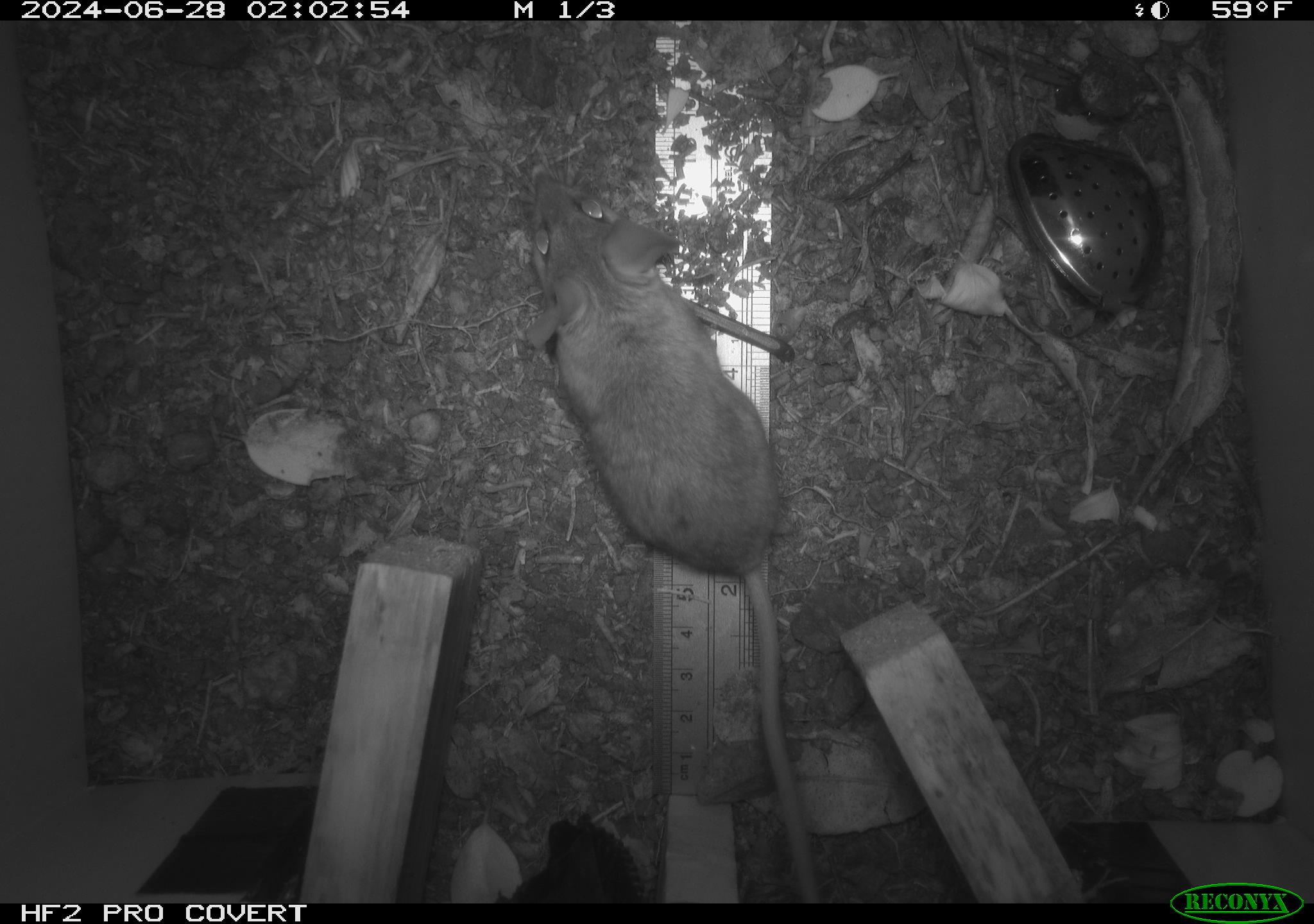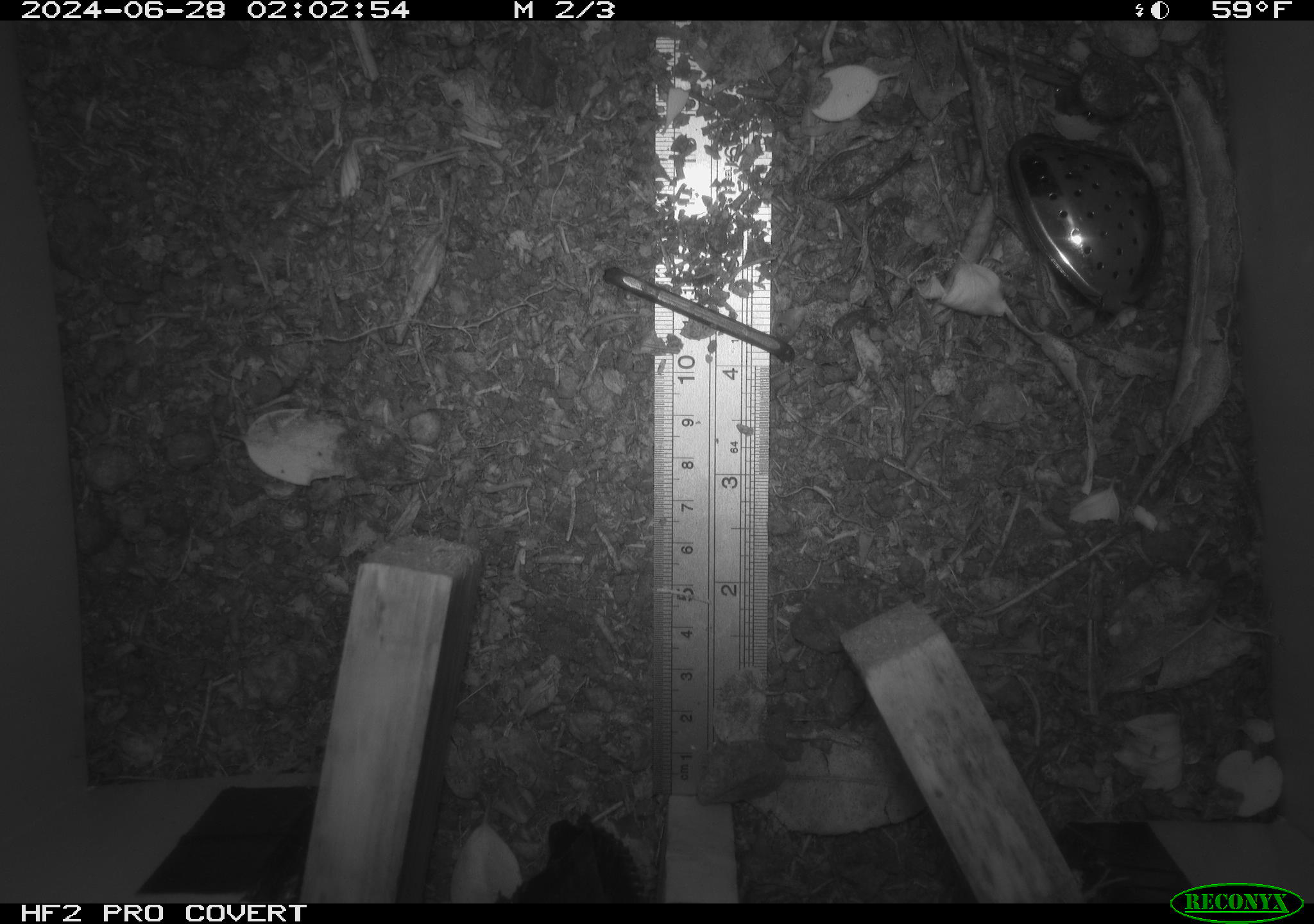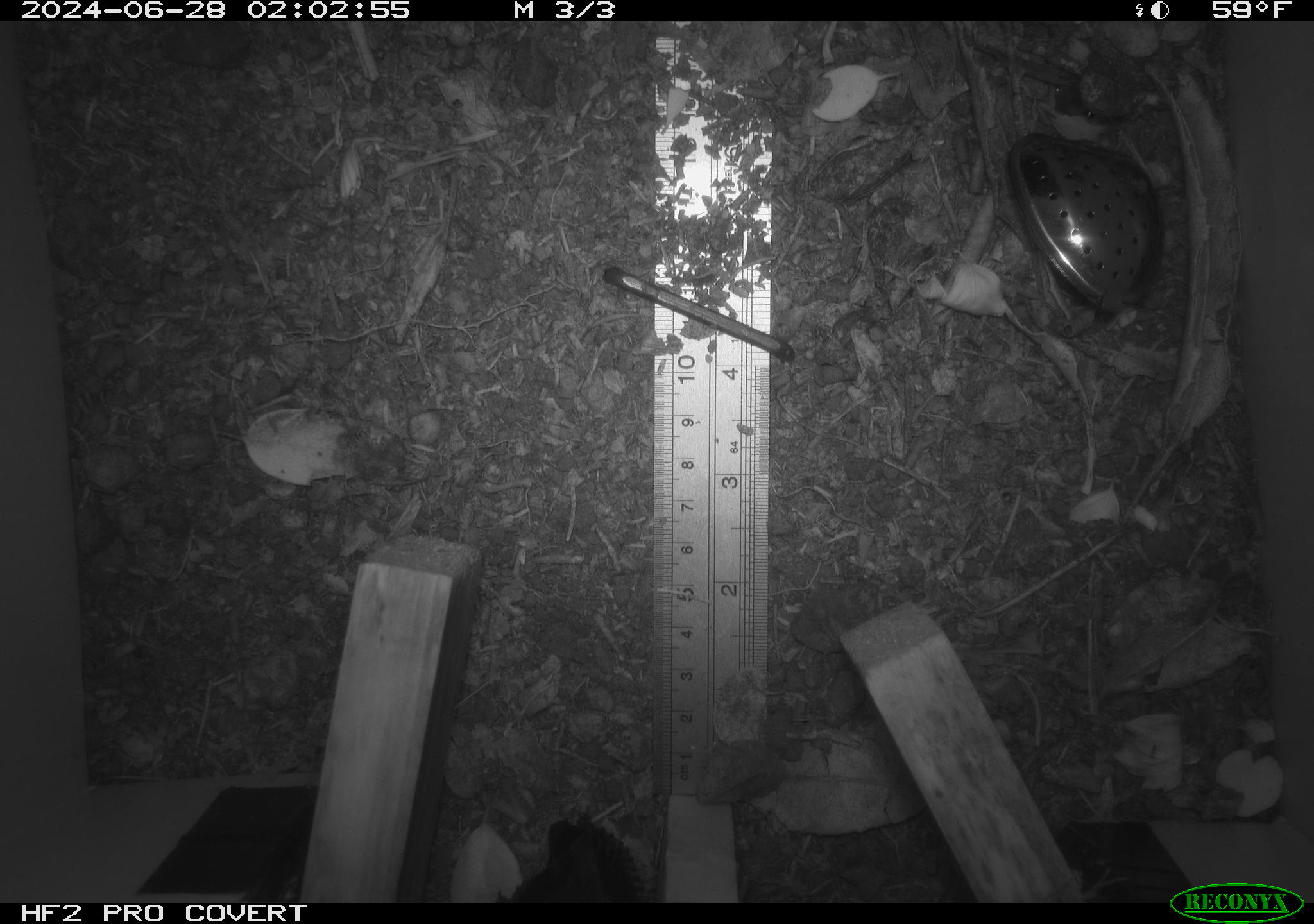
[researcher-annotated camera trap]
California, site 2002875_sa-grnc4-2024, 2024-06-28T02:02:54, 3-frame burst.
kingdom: Animalia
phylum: Chordata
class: Mammalia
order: Rodentia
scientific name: Rodentia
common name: rodent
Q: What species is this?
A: Rodent (Rodentia).